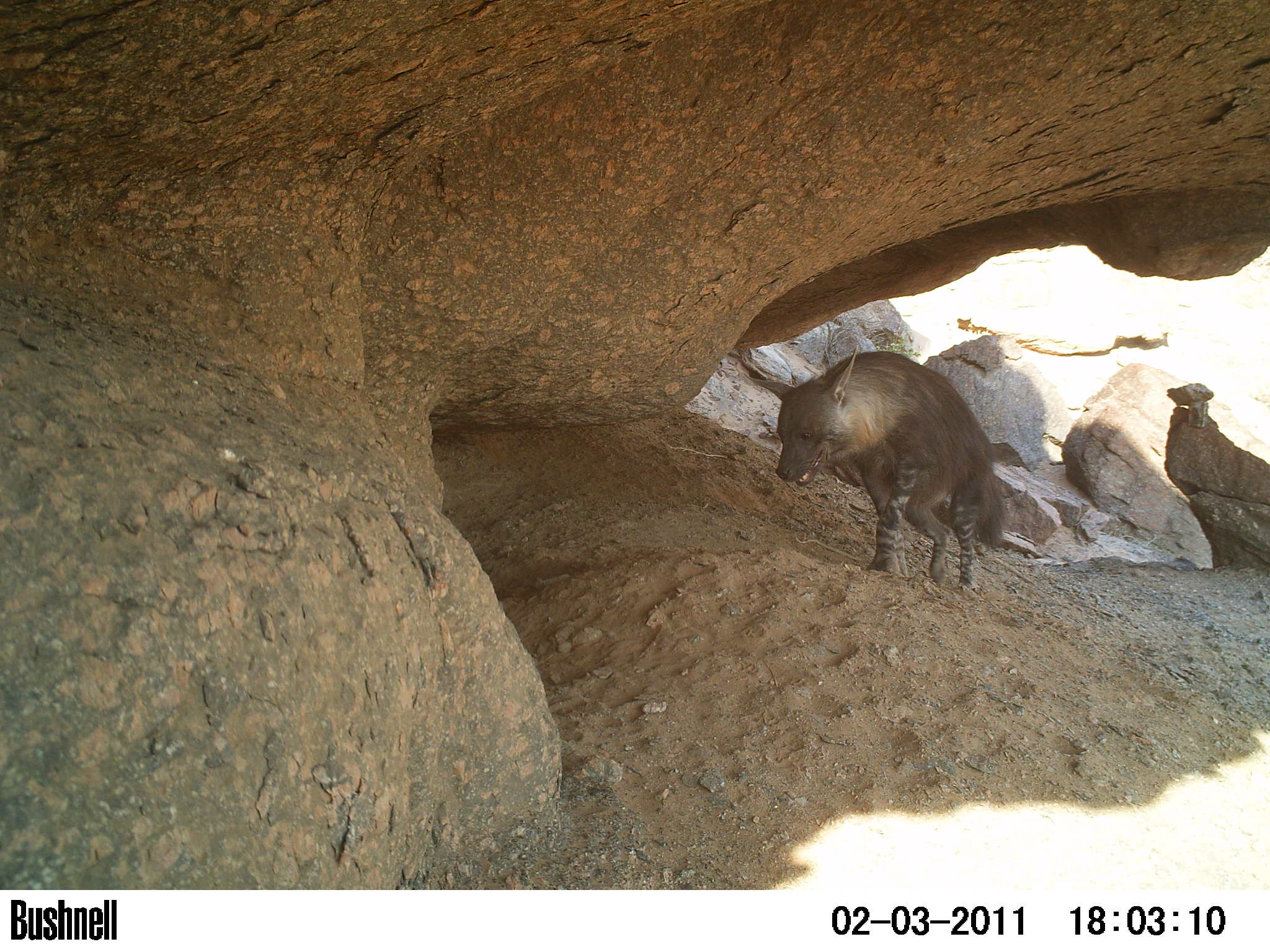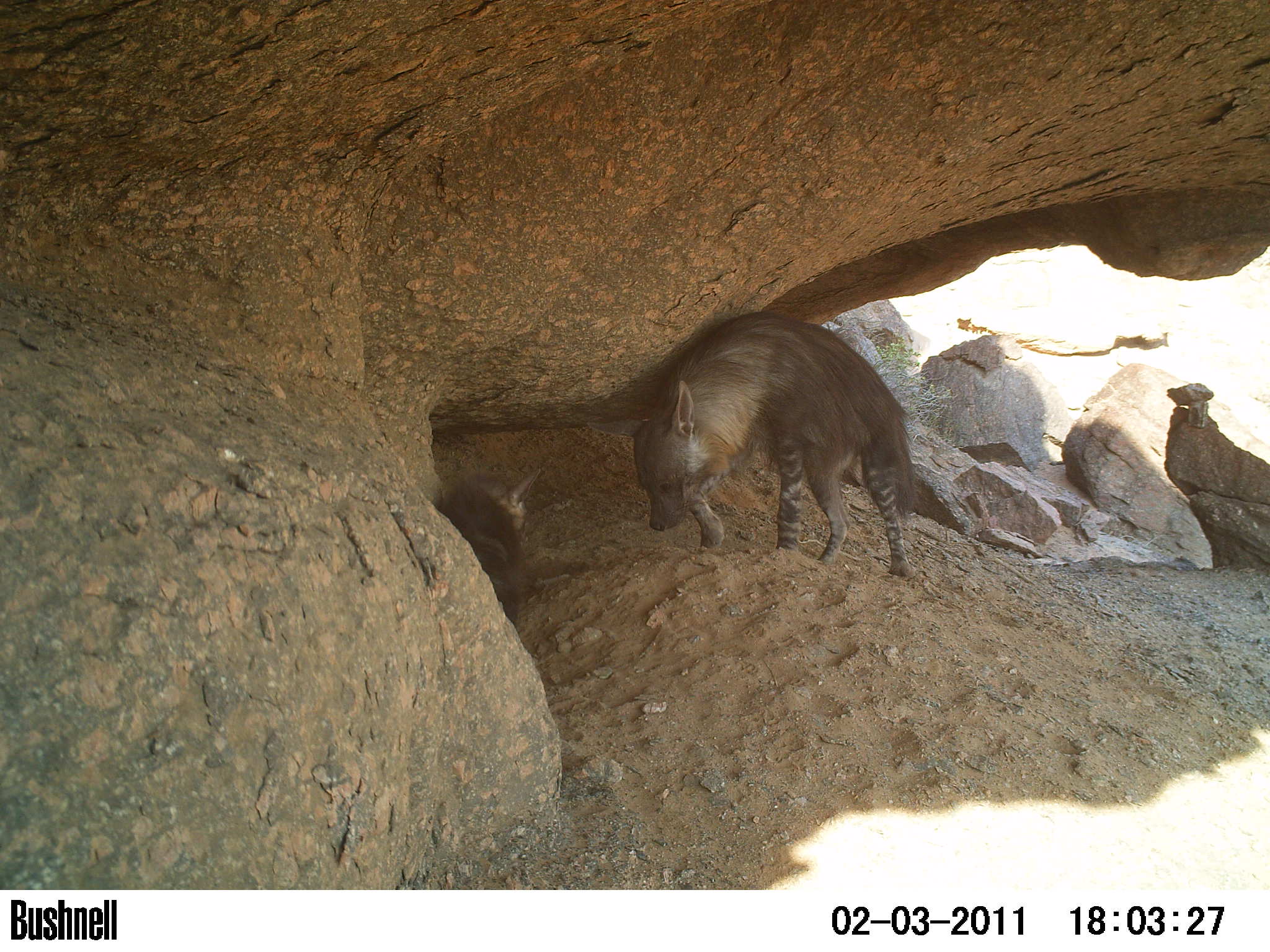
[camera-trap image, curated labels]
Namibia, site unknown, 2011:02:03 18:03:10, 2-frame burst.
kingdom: Animalia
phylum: Chordata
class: Mammalia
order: Carnivora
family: Hyaenidae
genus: Parahyaena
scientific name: Parahyaena brunnea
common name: brown hyena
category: hyaena brunnea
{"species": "hyaena brunnea (brown hyena) (Parahyaena brunnea)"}